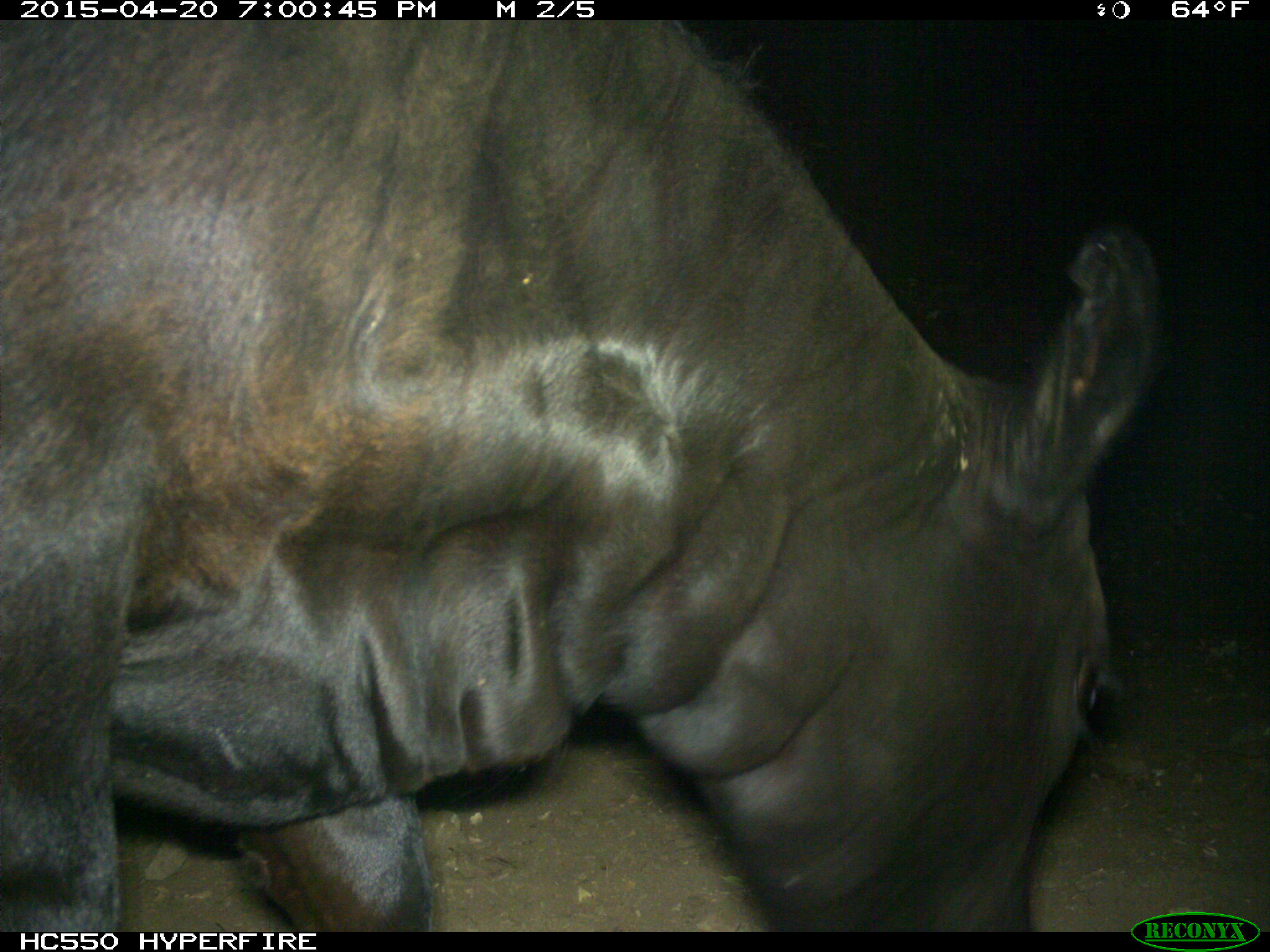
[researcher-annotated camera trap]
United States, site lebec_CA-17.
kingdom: Animalia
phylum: Chordata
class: Mammalia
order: Artiodactyla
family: Bovidae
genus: Bos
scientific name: Bos taurus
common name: domestic cow